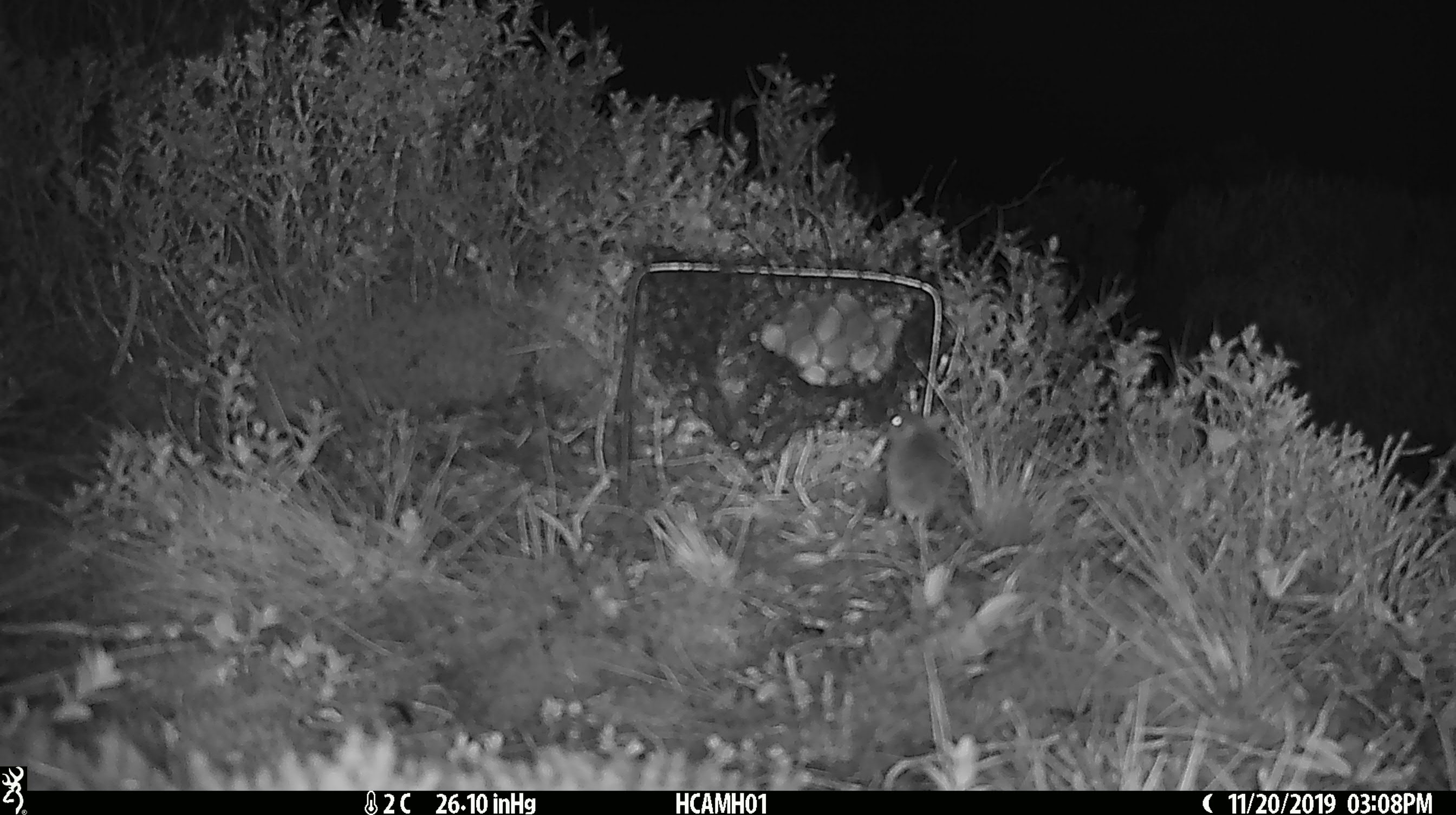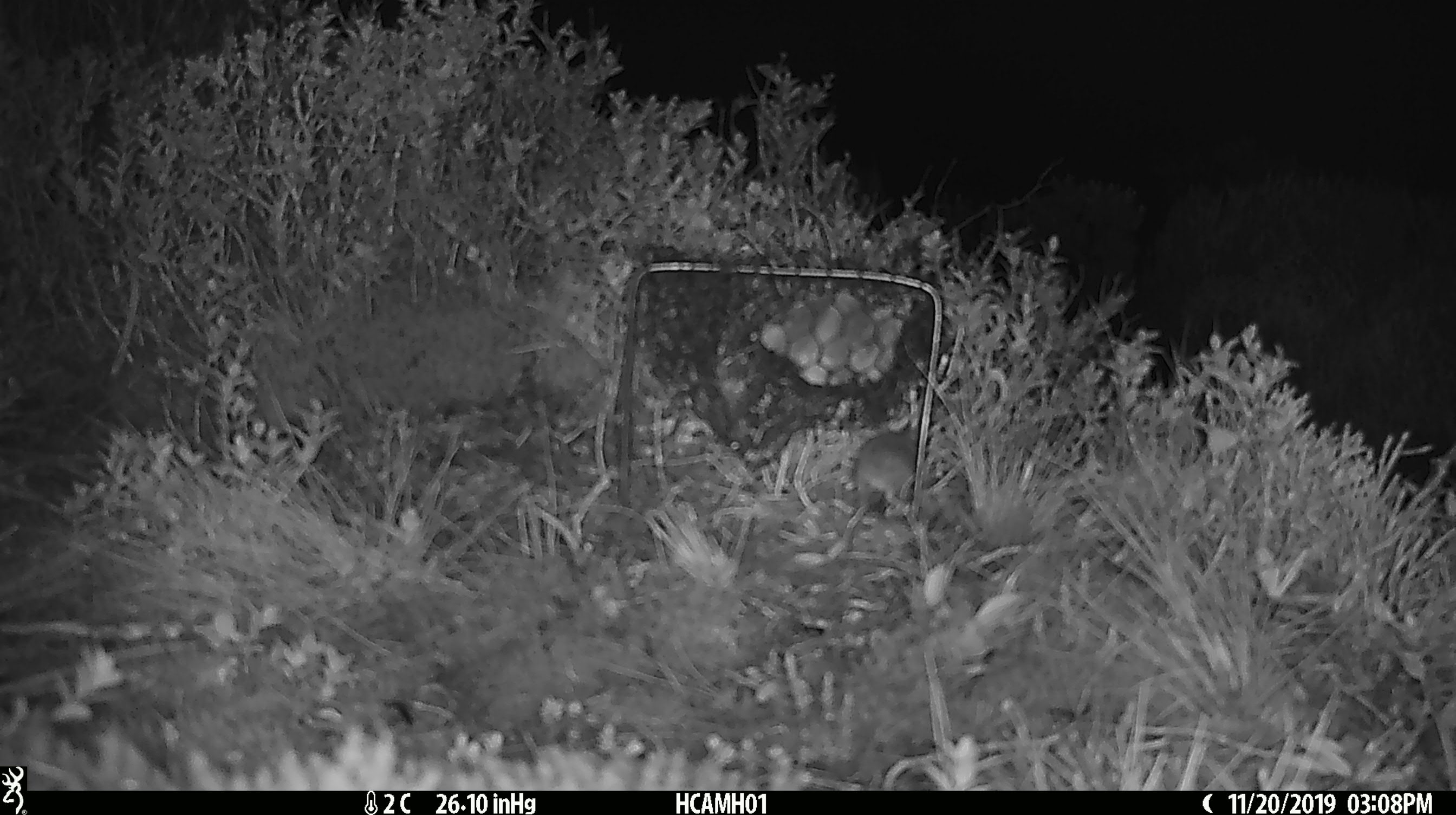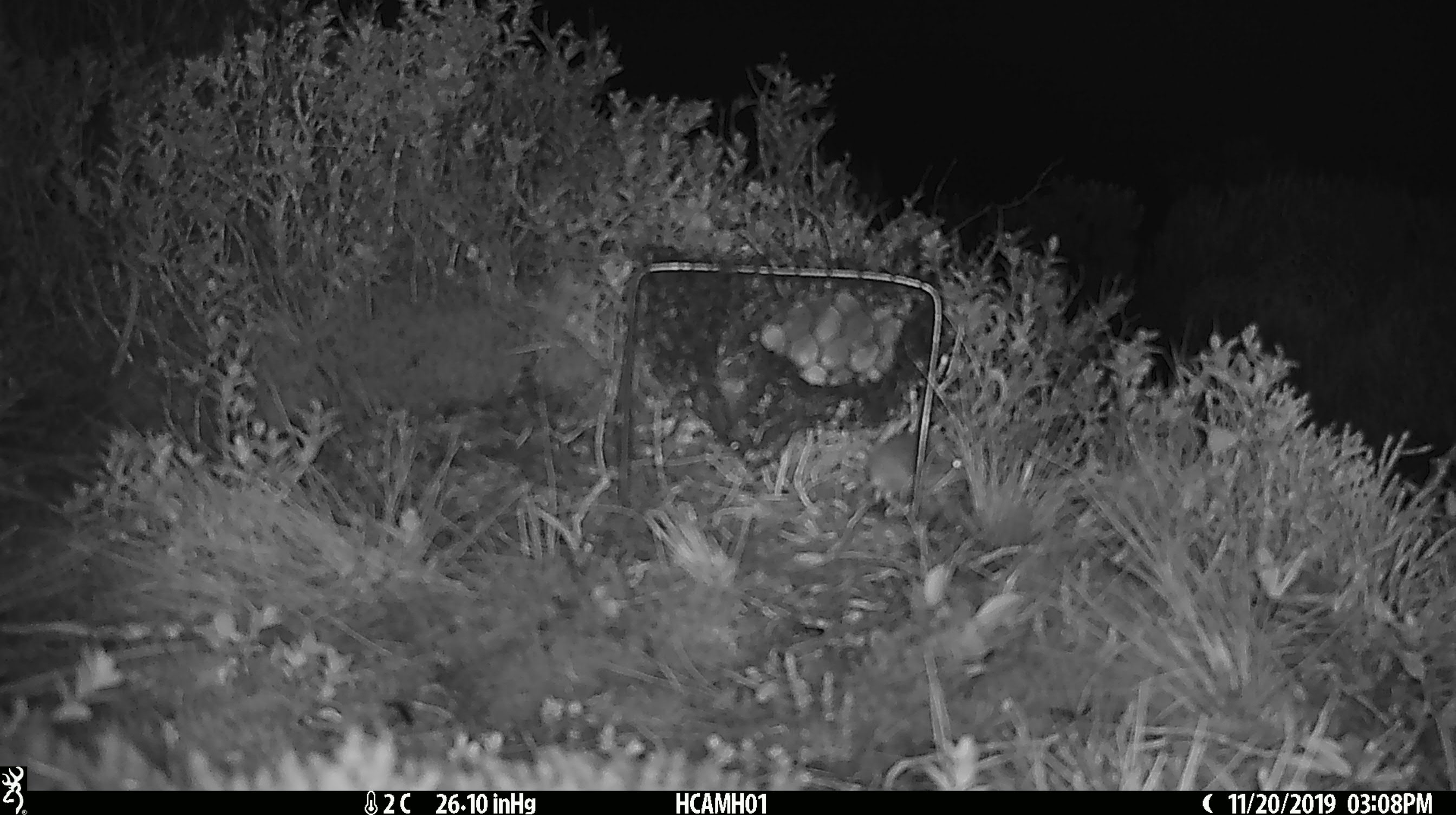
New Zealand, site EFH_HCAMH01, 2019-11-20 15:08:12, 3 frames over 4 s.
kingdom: Animalia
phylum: Chordata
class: Mammalia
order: Rodentia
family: Muridae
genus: Mus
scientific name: Mus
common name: mouse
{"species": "mouse (Mus)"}